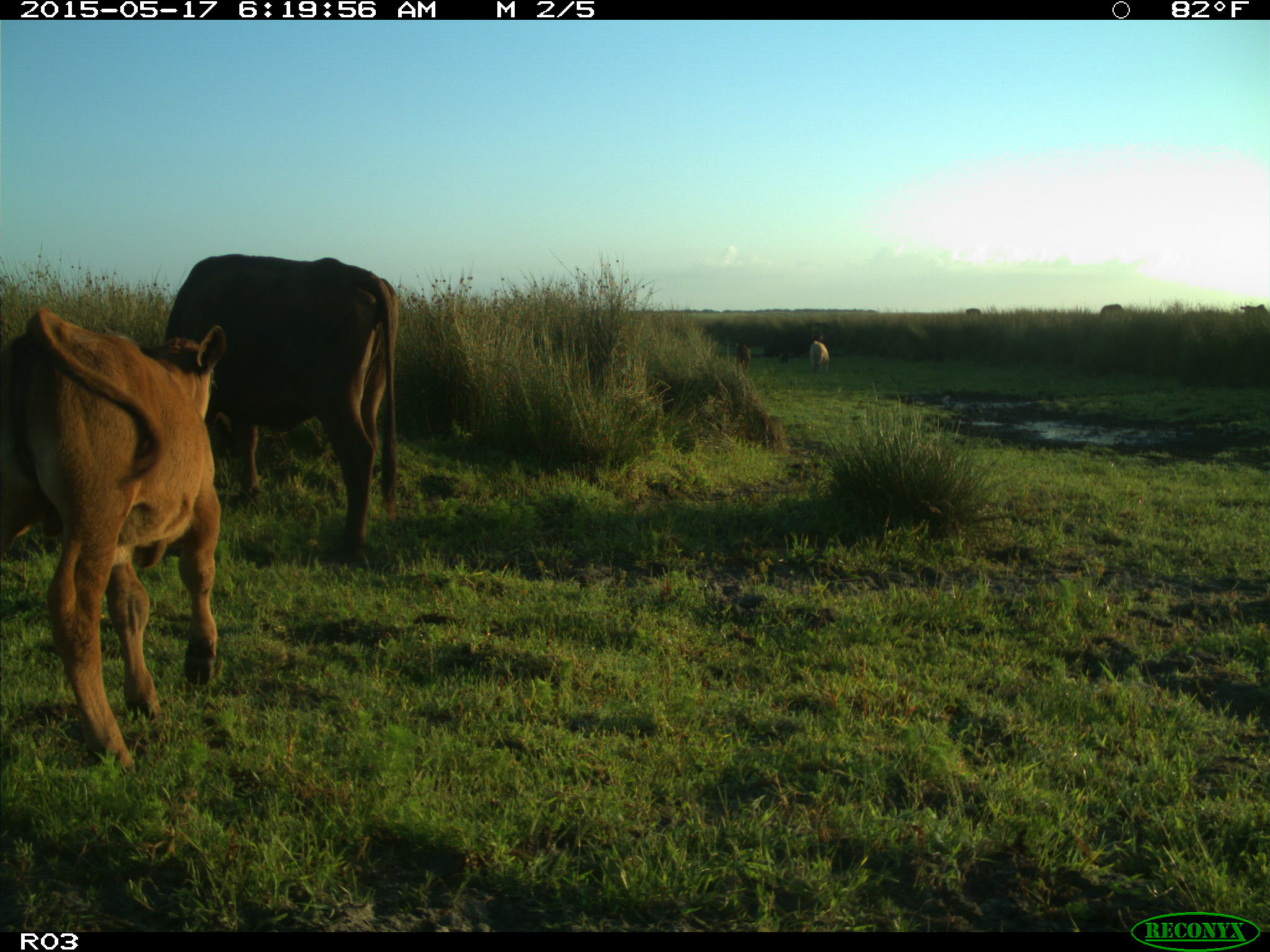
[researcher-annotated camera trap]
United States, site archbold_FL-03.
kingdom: Animalia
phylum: Chordata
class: Mammalia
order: Artiodactyla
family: Bovidae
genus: Bos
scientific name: Bos taurus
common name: domestic cow